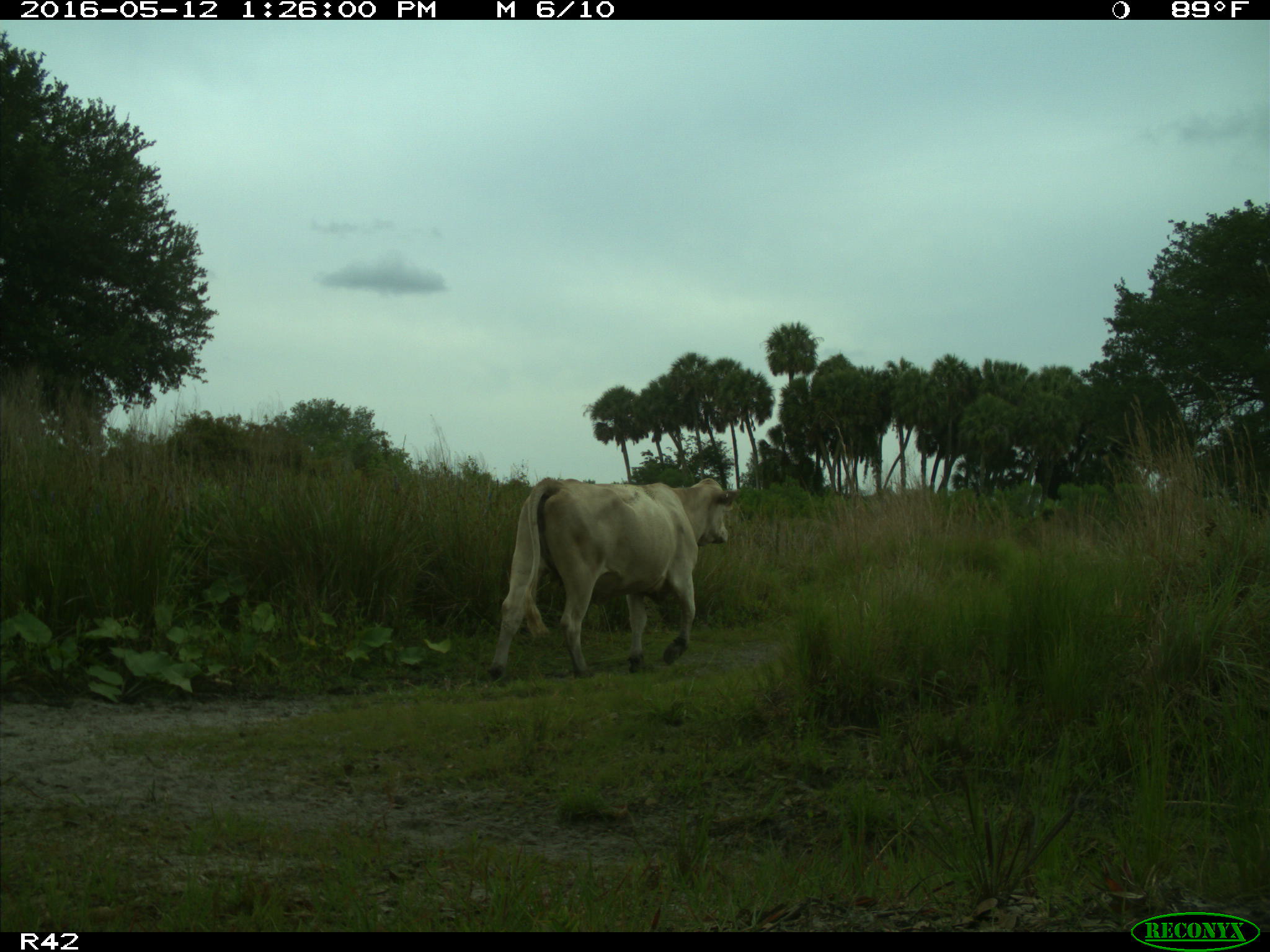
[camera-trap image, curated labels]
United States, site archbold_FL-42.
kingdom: Animalia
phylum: Chordata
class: Mammalia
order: Artiodactyla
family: Bovidae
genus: Bos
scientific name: Bos taurus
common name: domestic cow